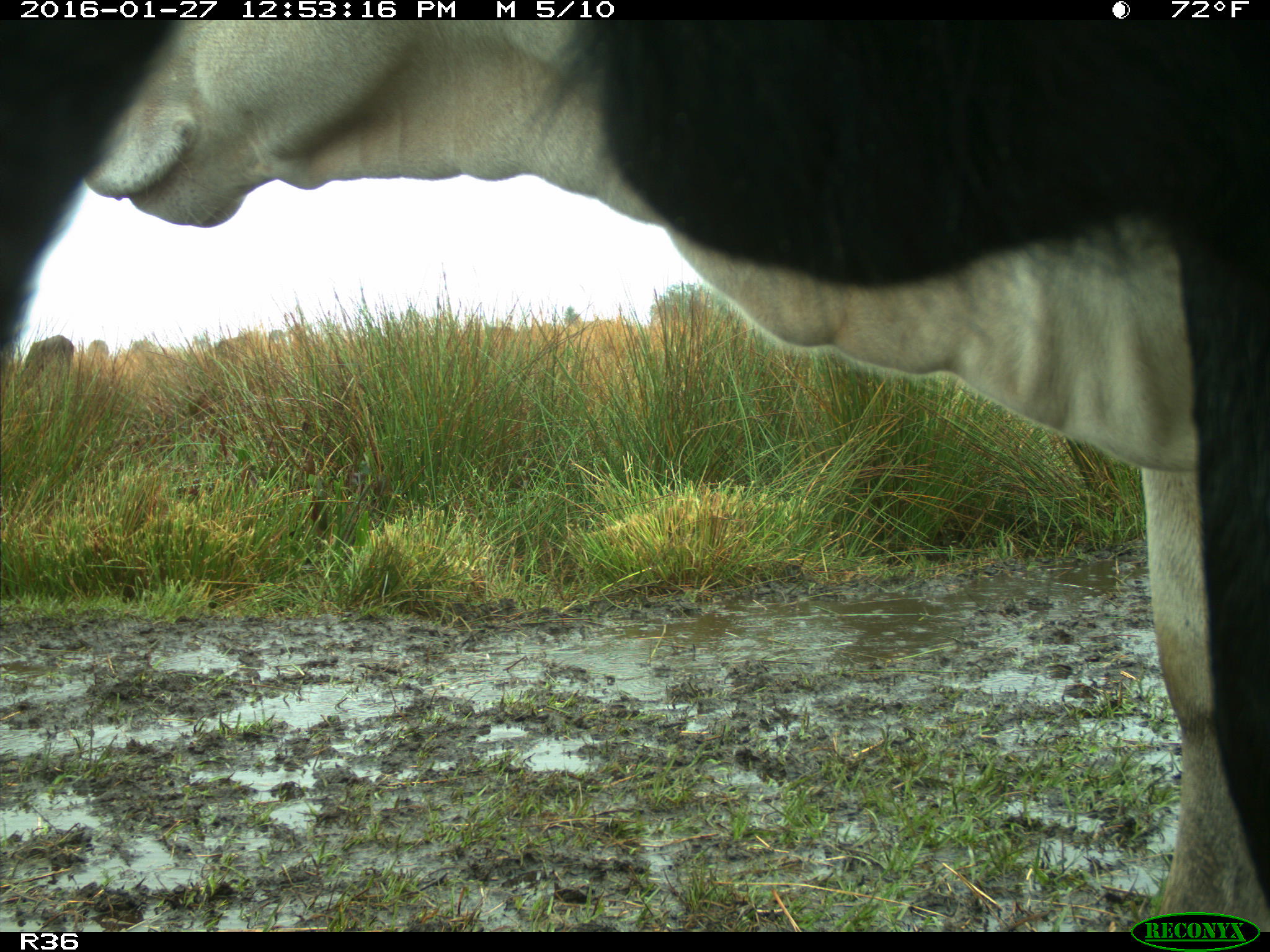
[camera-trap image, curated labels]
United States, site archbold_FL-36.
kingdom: Animalia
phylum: Chordata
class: Mammalia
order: Artiodactyla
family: Bovidae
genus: Bos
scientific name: Bos taurus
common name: domestic cow